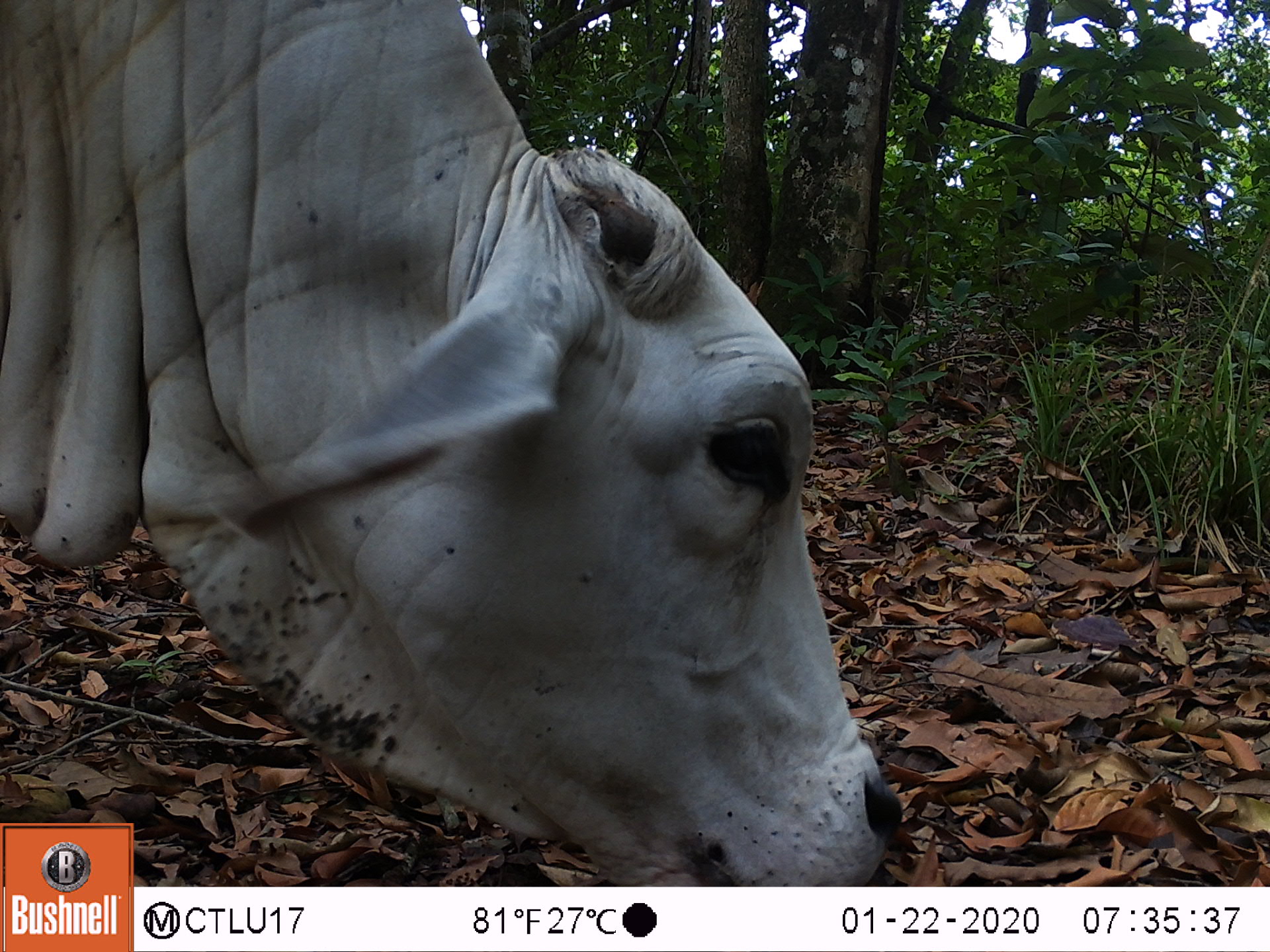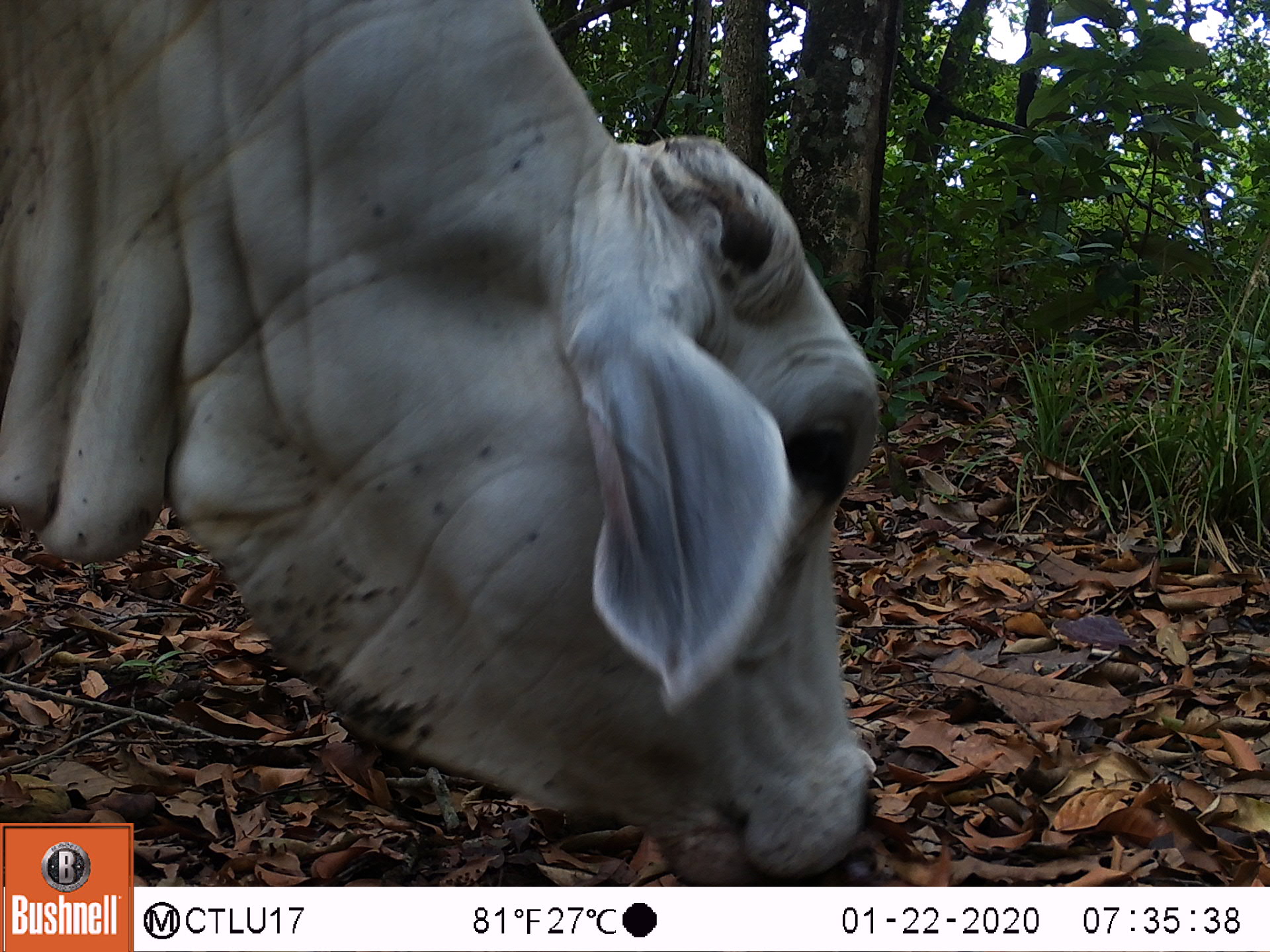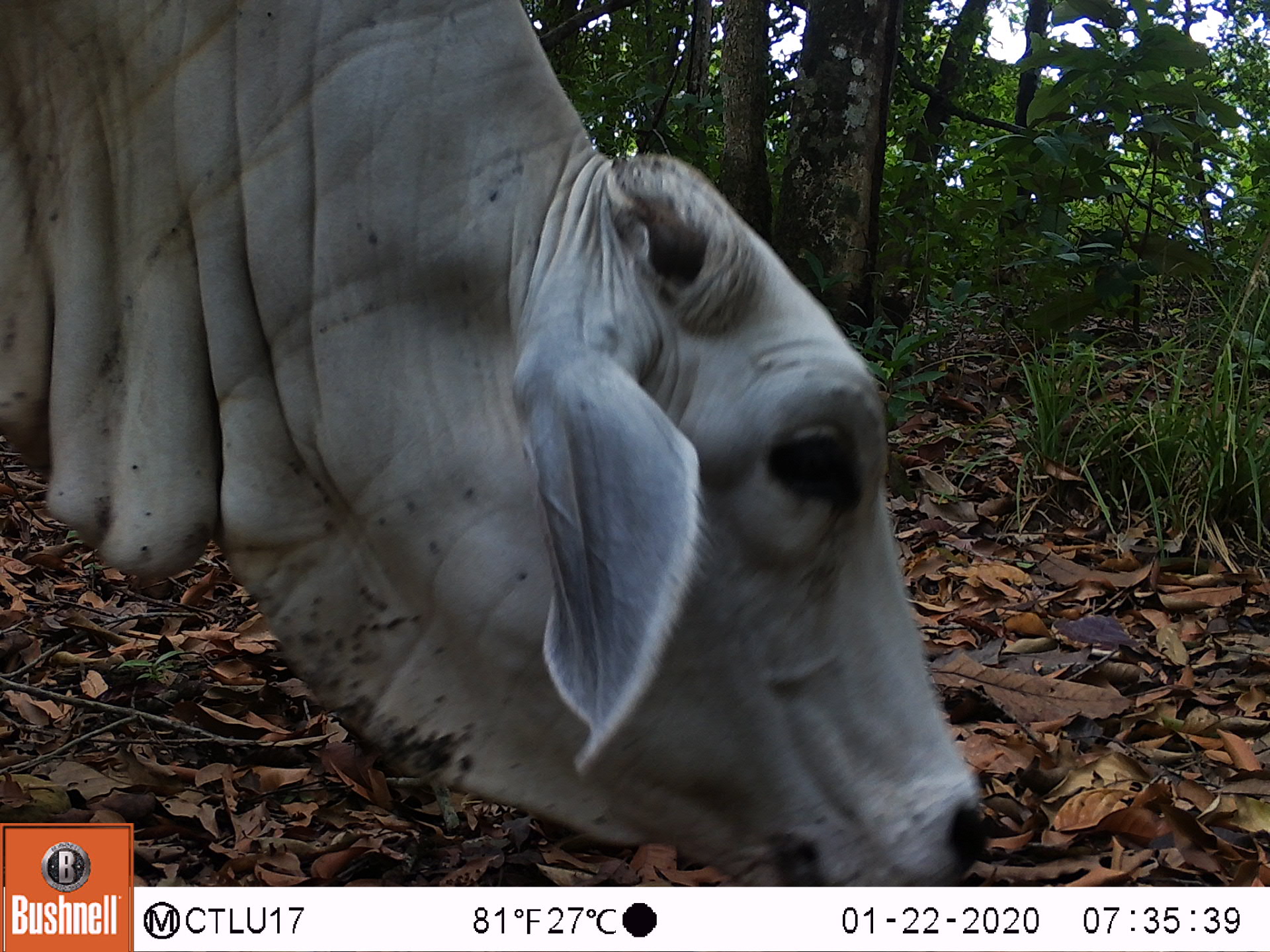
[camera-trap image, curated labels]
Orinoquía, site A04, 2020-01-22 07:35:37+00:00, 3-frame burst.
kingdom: Animalia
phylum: Chordata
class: Mammalia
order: Artiodactyla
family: Bovidae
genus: Bos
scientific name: Bos taurus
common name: cow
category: cattle